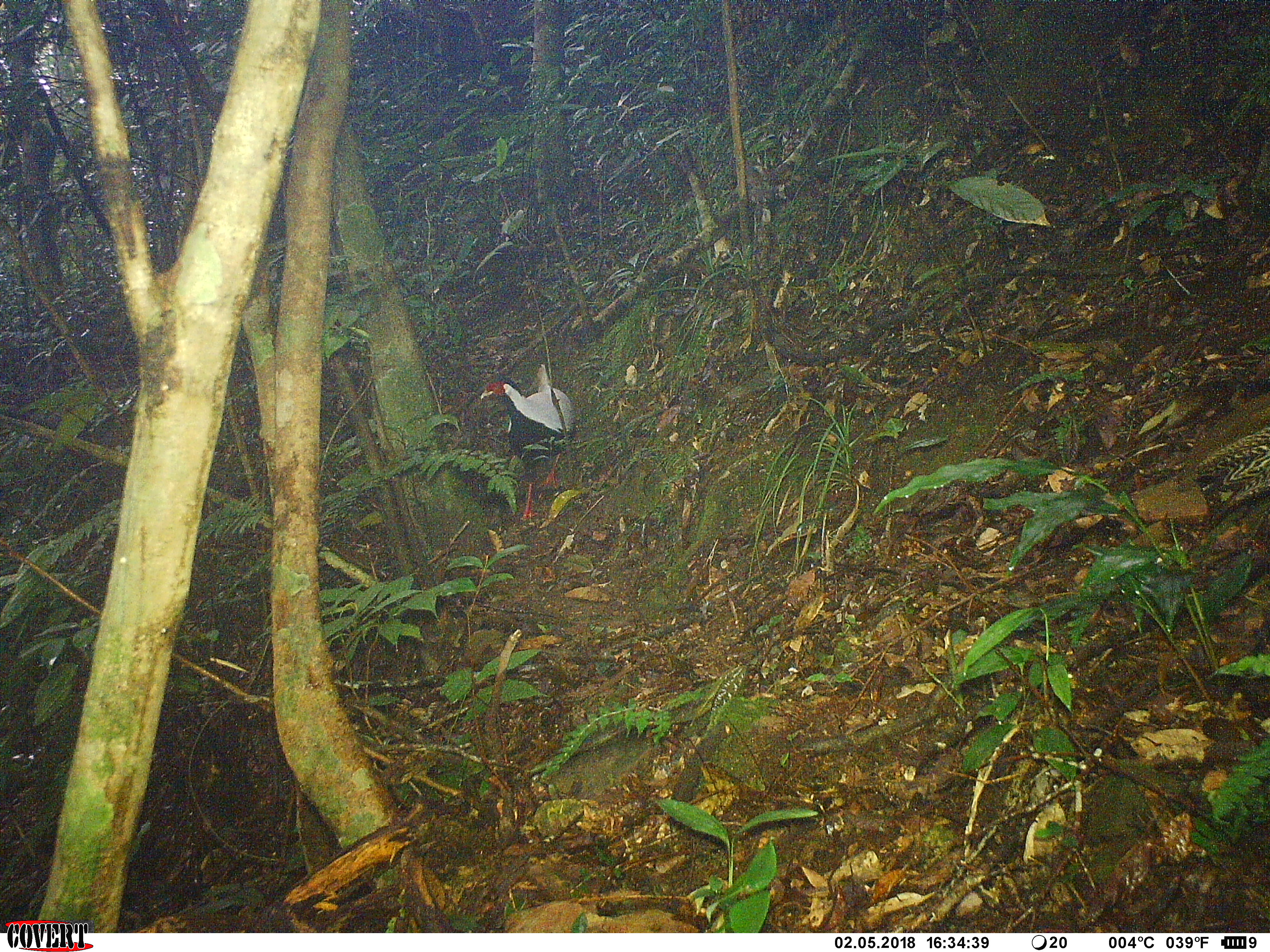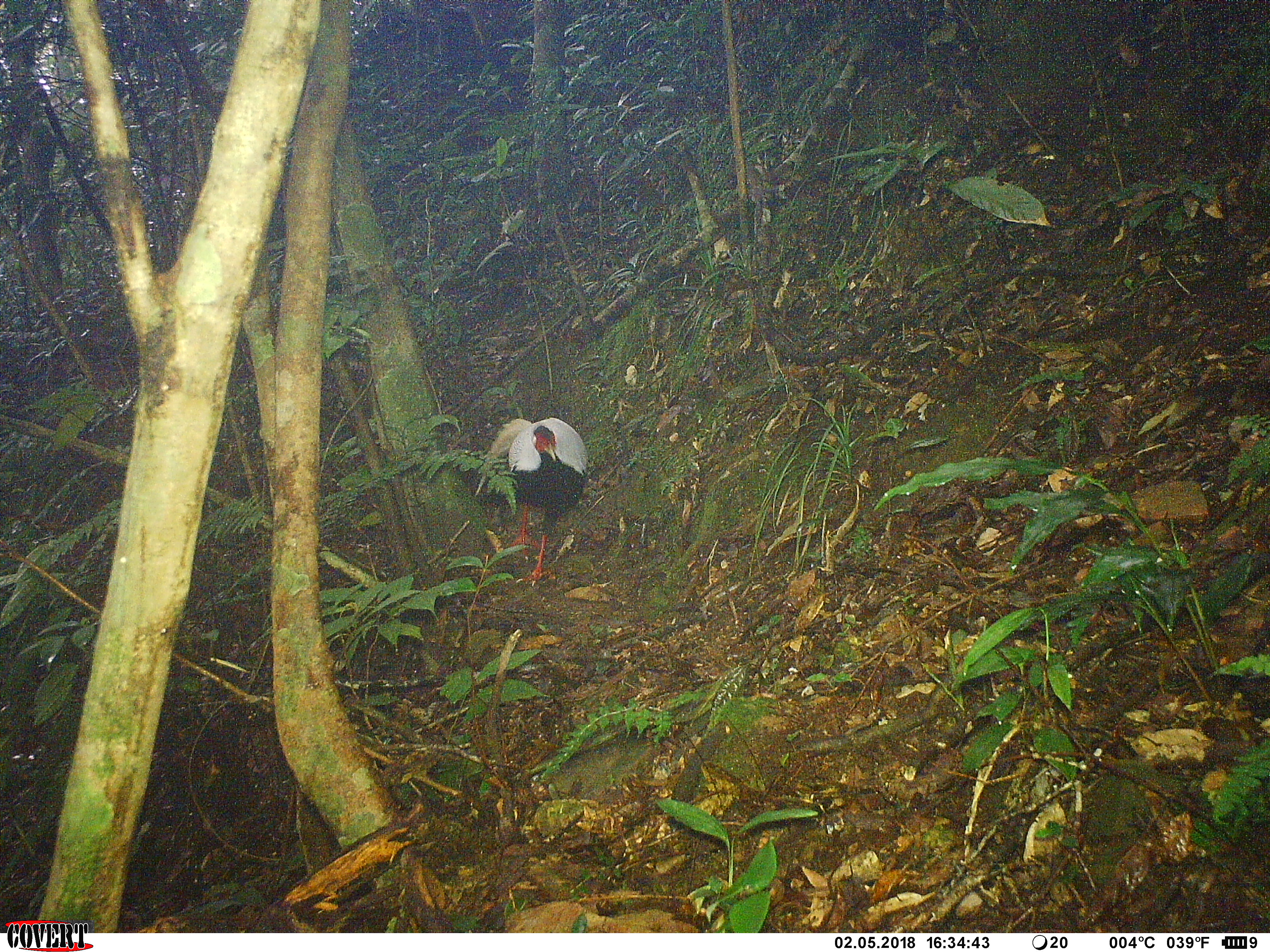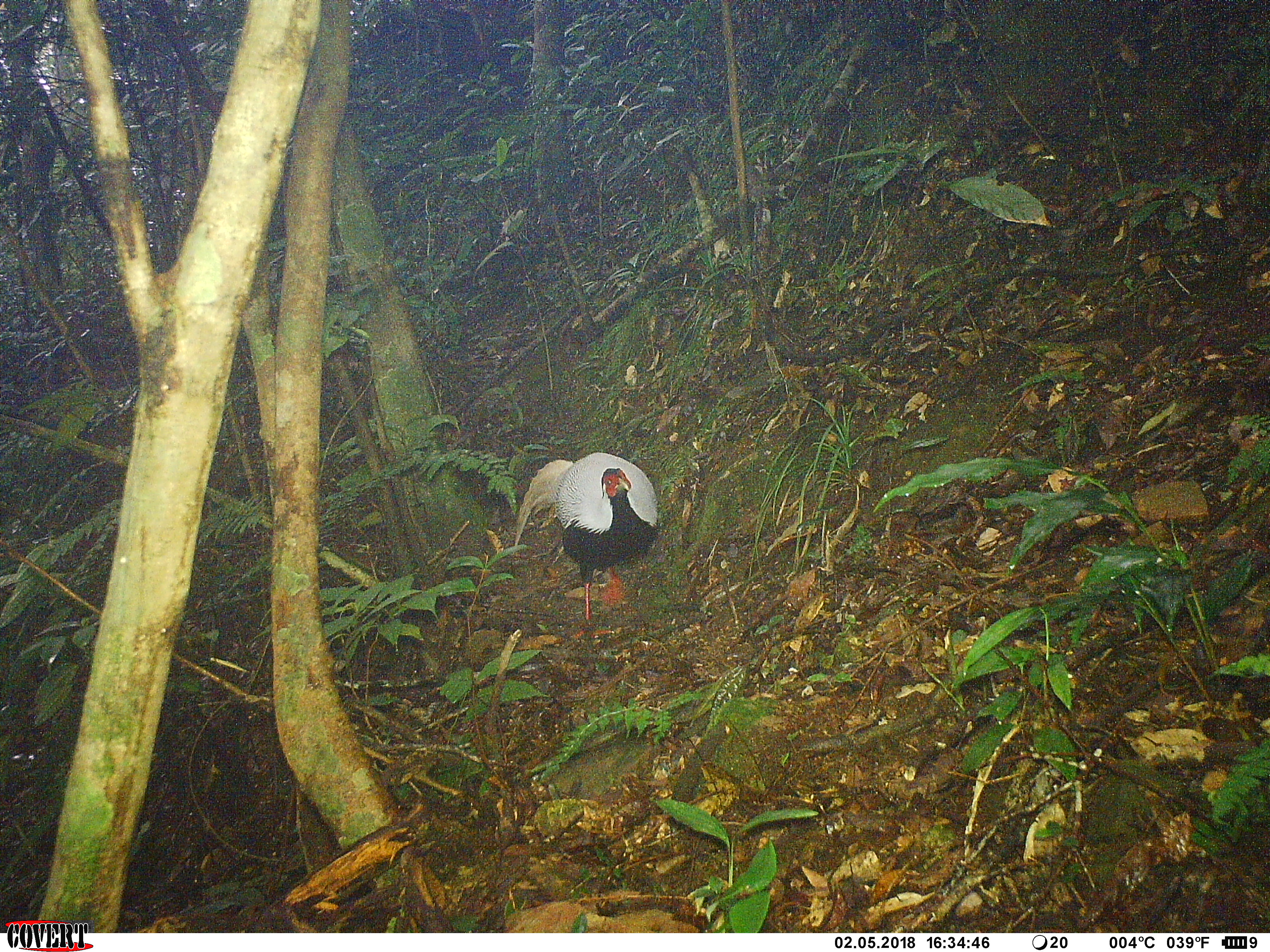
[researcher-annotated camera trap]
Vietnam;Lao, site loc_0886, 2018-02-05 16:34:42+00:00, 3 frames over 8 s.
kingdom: Animalia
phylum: Chordata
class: Aves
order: Galliformes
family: Phasianidae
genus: Lophura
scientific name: Lophura nycthemera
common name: silver pheasant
Silver pheasant (Lophura nycthemera). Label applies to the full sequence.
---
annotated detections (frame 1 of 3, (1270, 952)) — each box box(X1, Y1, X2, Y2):
silver pheasant: box(480, 363, 577, 520)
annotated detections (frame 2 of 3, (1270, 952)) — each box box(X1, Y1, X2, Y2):
silver pheasant: box(473, 416, 591, 581)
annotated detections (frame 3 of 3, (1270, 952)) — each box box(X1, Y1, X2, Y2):
silver pheasant: box(511, 449, 660, 640)